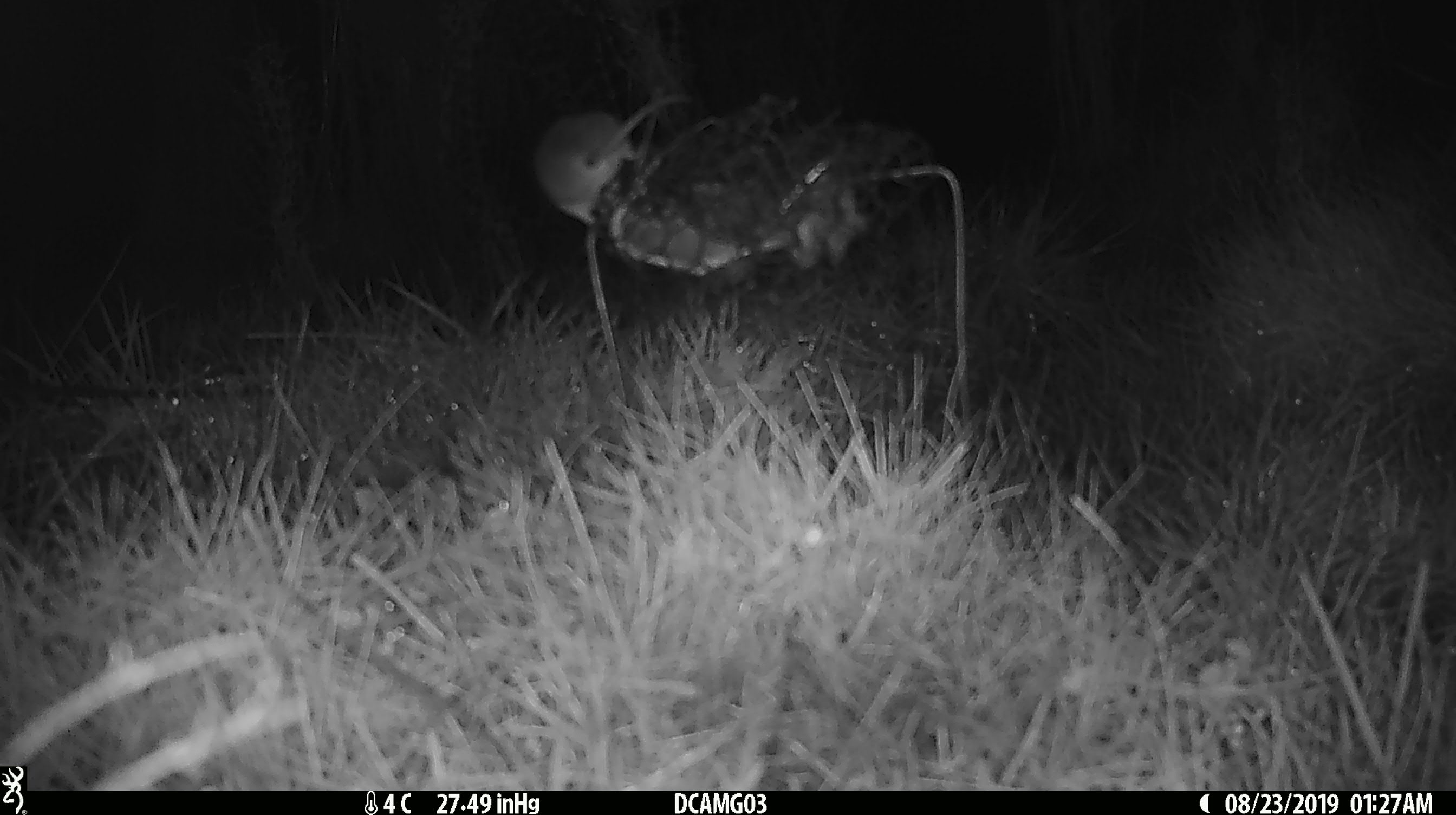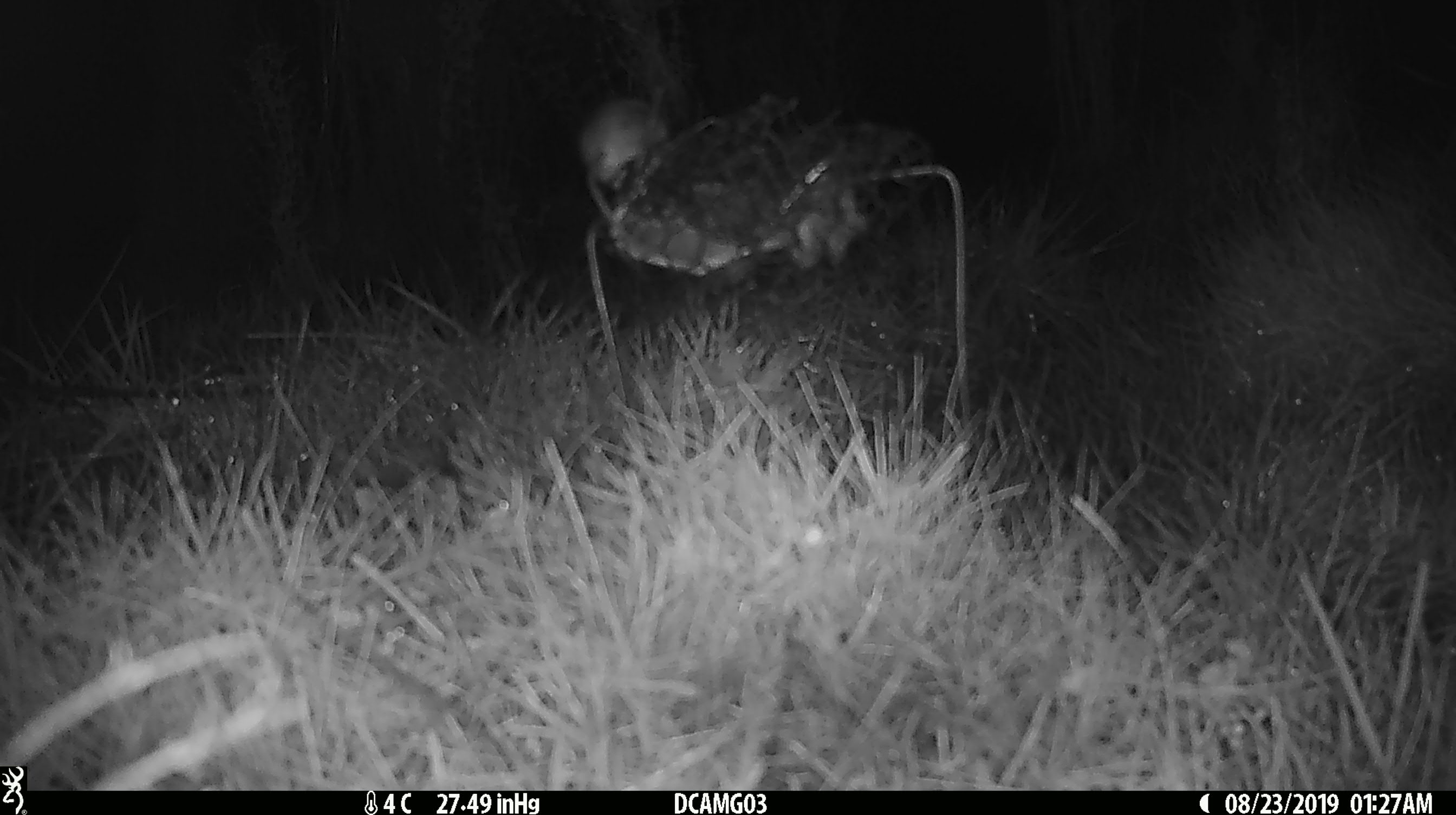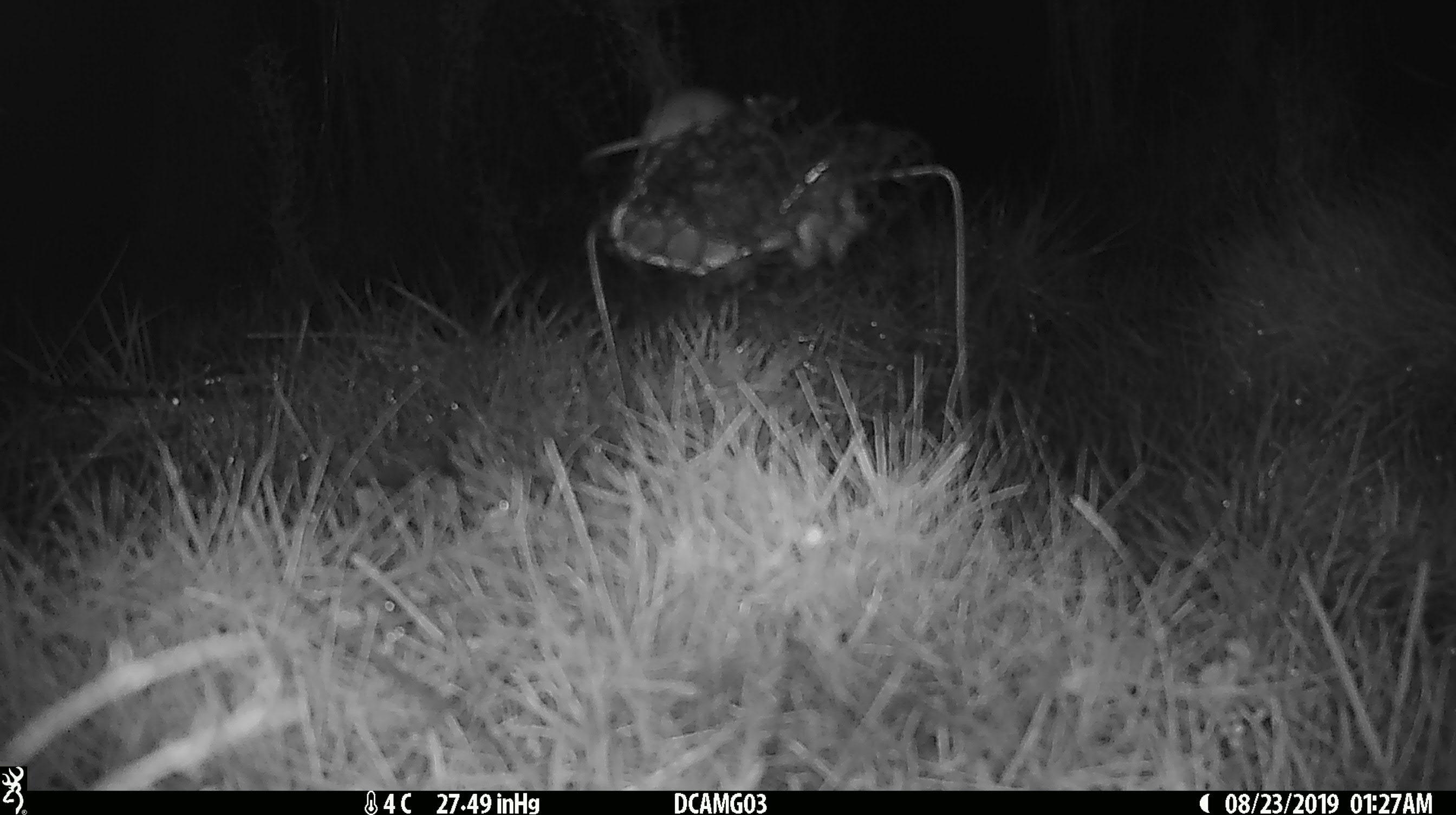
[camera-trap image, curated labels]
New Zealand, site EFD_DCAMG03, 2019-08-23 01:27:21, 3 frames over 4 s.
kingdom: Animalia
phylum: Chordata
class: Mammalia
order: Rodentia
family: Muridae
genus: Mus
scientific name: Mus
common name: mouse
Mouse (Mus).